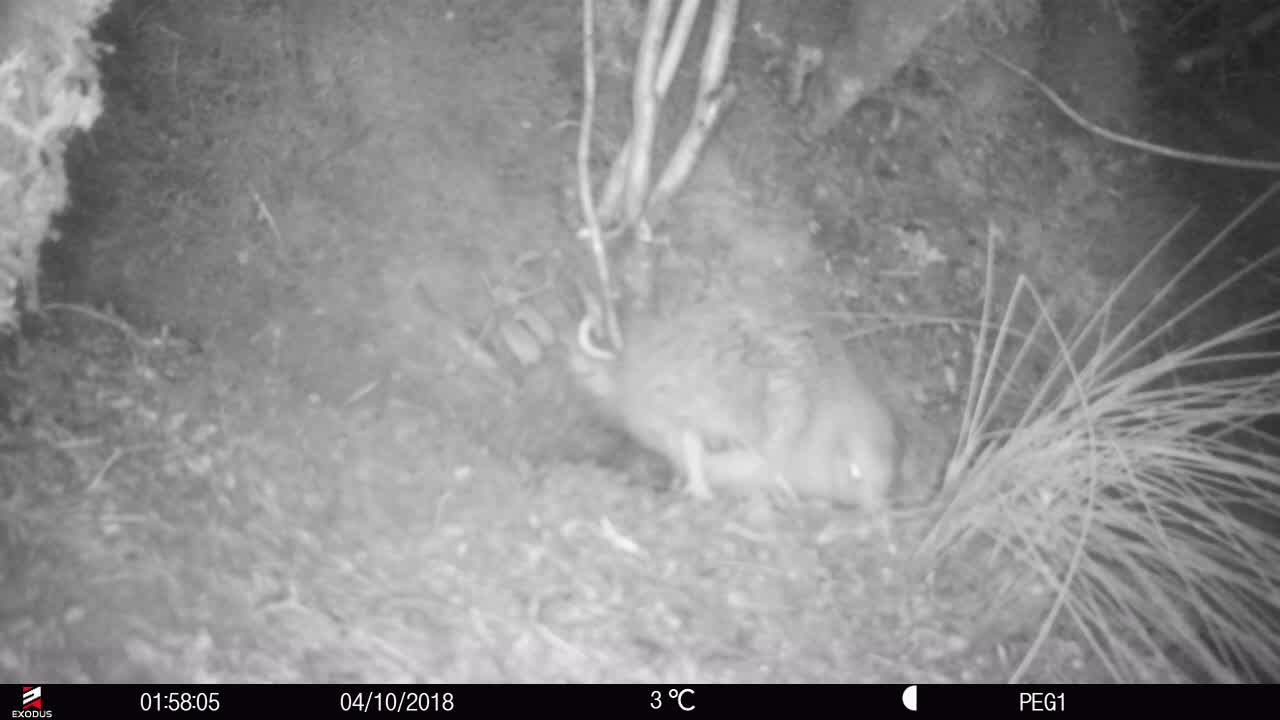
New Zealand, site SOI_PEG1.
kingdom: Animalia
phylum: Chordata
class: Aves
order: Apterygiformes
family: Apterygidae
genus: Apteryx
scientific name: Apteryx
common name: kiwi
Kiwi (Apteryx).